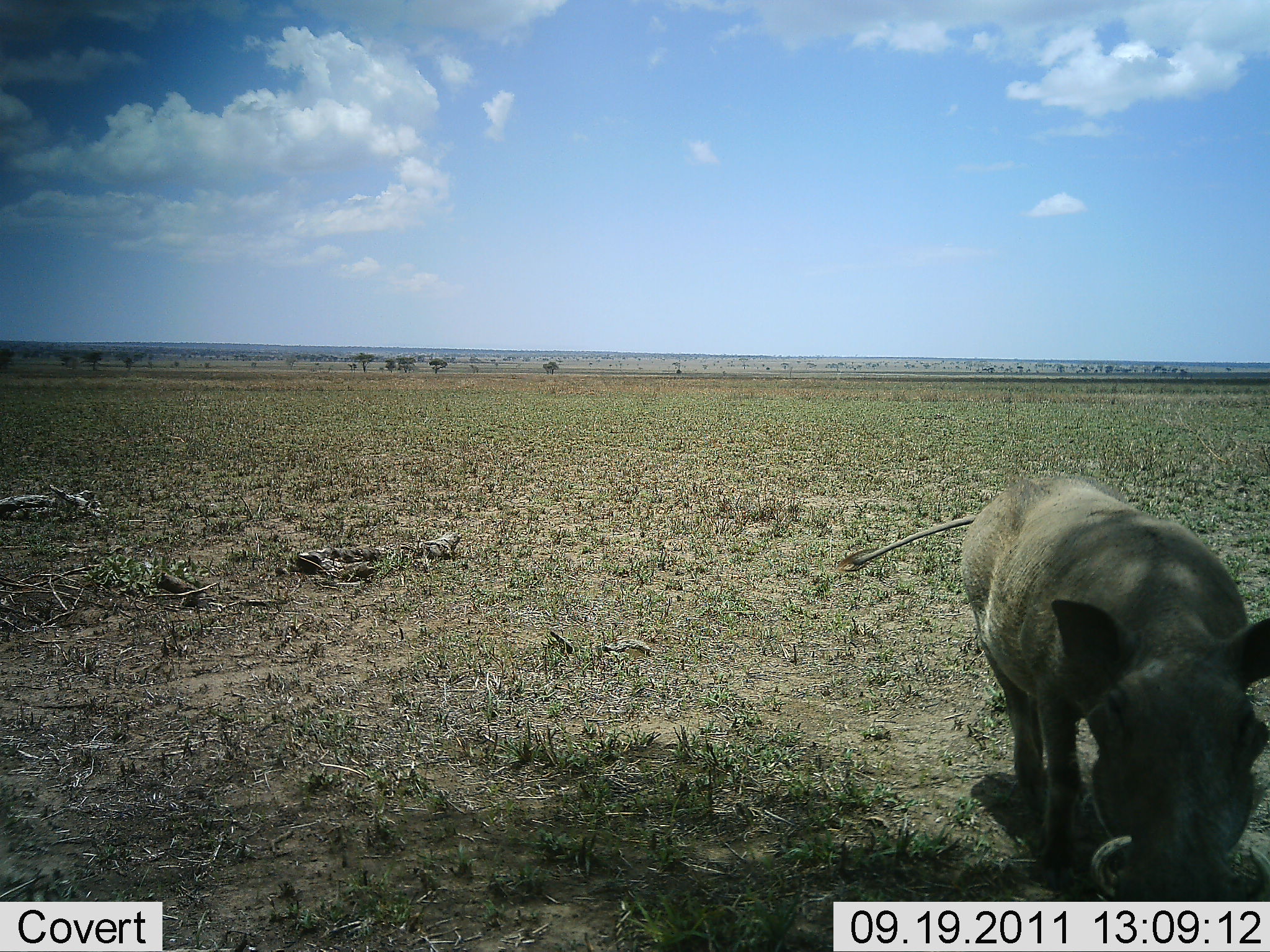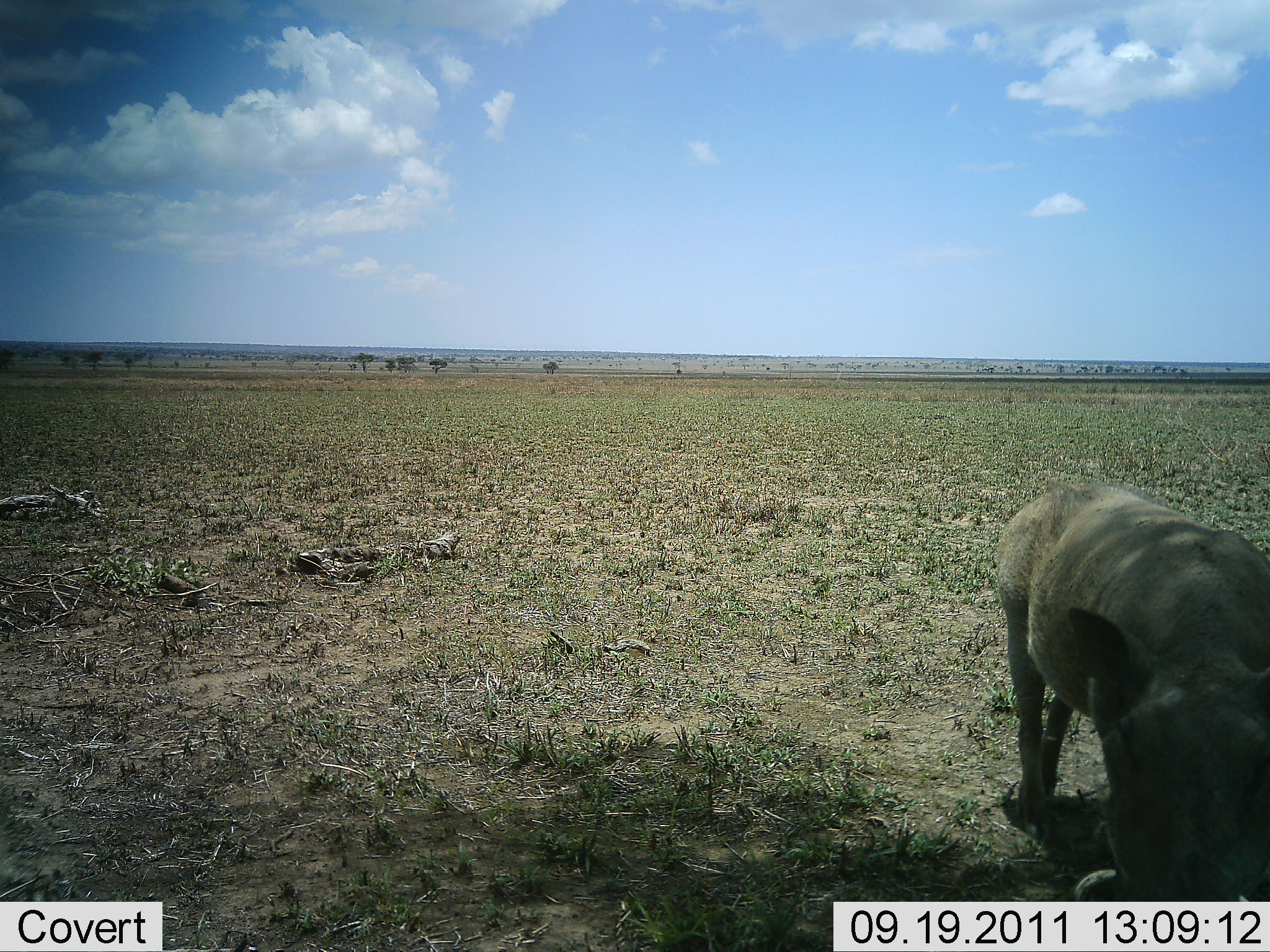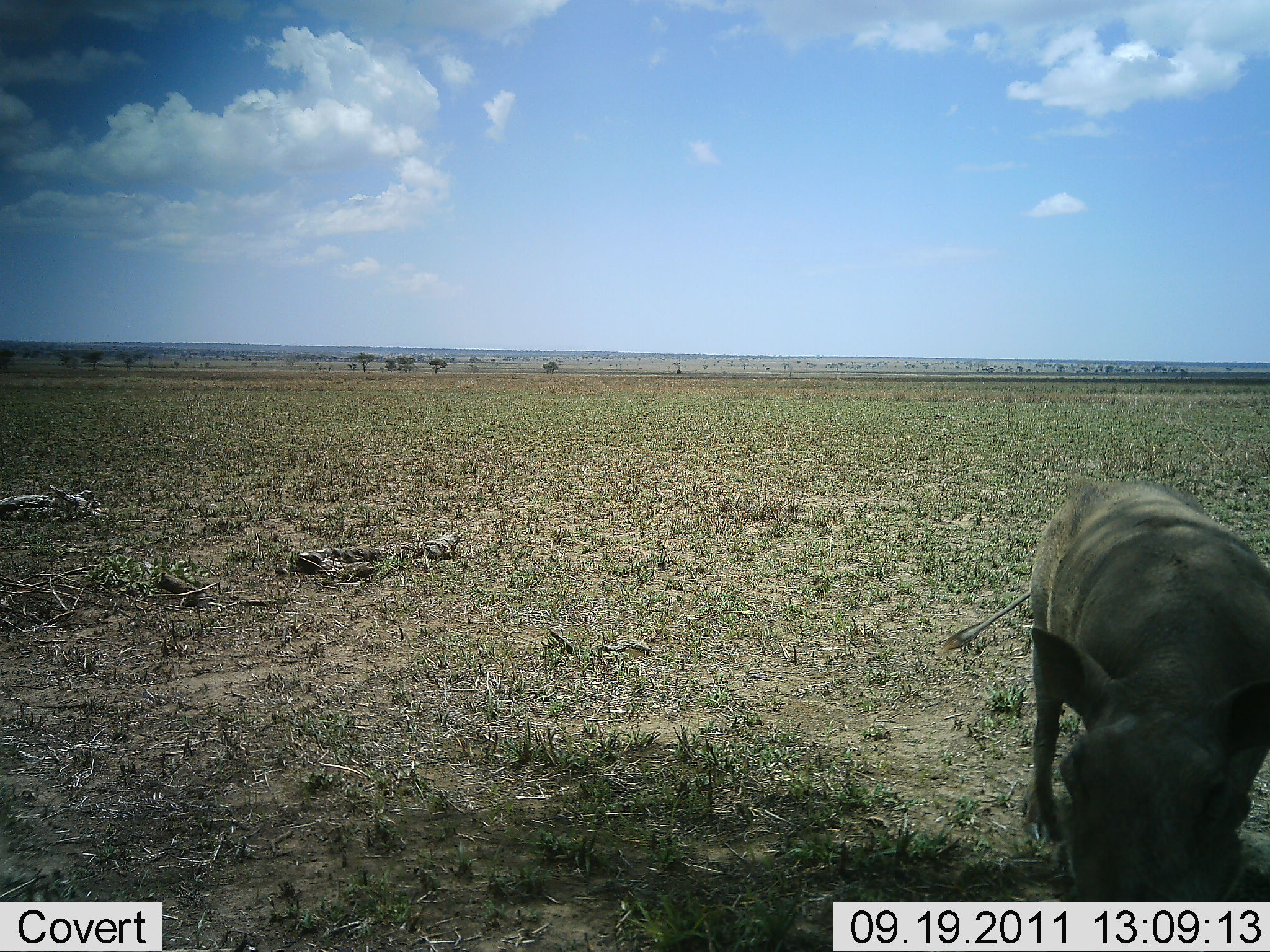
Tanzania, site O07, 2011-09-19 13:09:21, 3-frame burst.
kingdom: Animalia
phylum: Chordata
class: Mammalia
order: Artiodactyla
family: Suidae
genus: Phacochoerus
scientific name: Phacochoerus africanus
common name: warthog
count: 1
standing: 46%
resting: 0%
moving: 38%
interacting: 8%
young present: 0%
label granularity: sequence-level